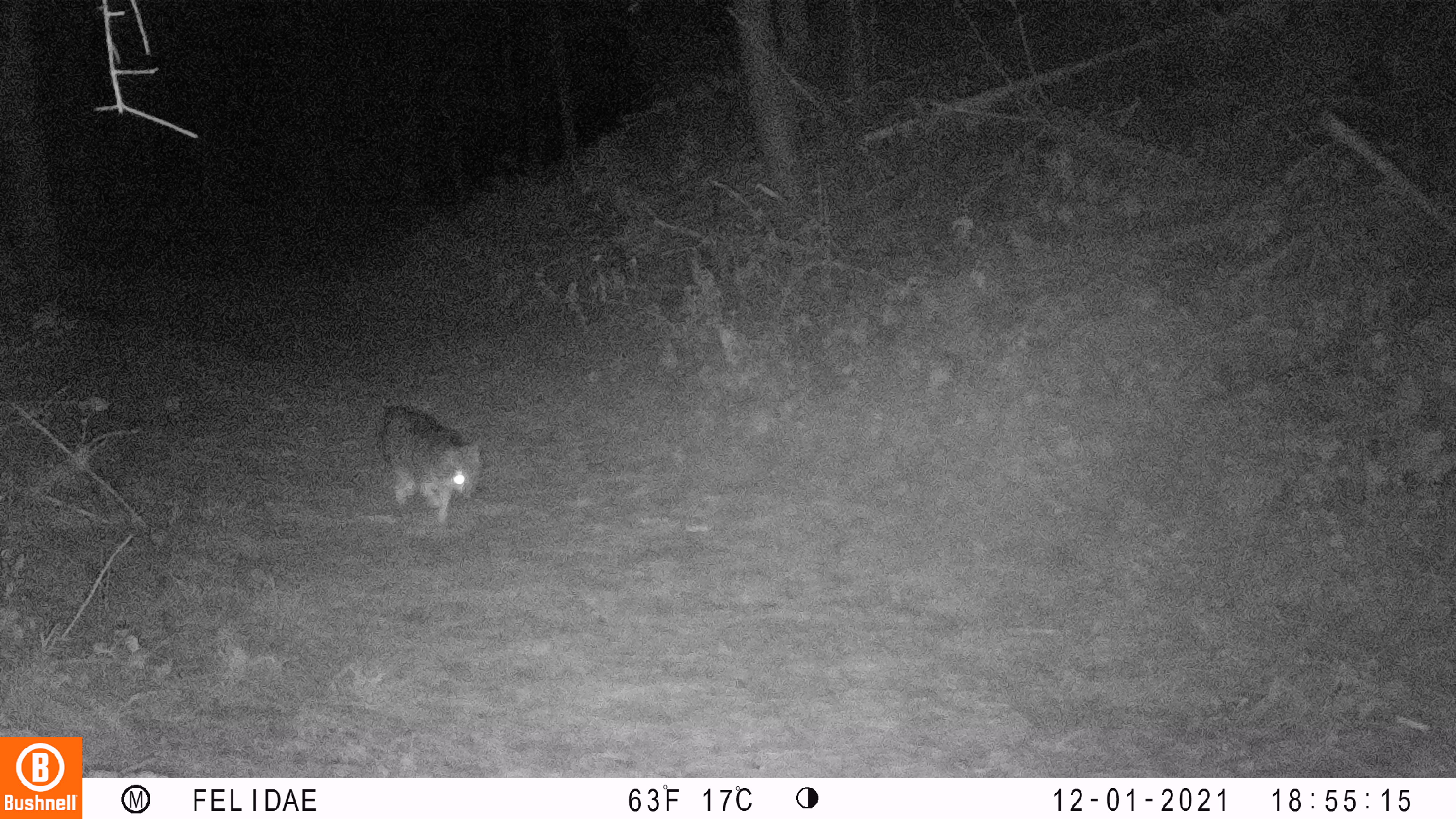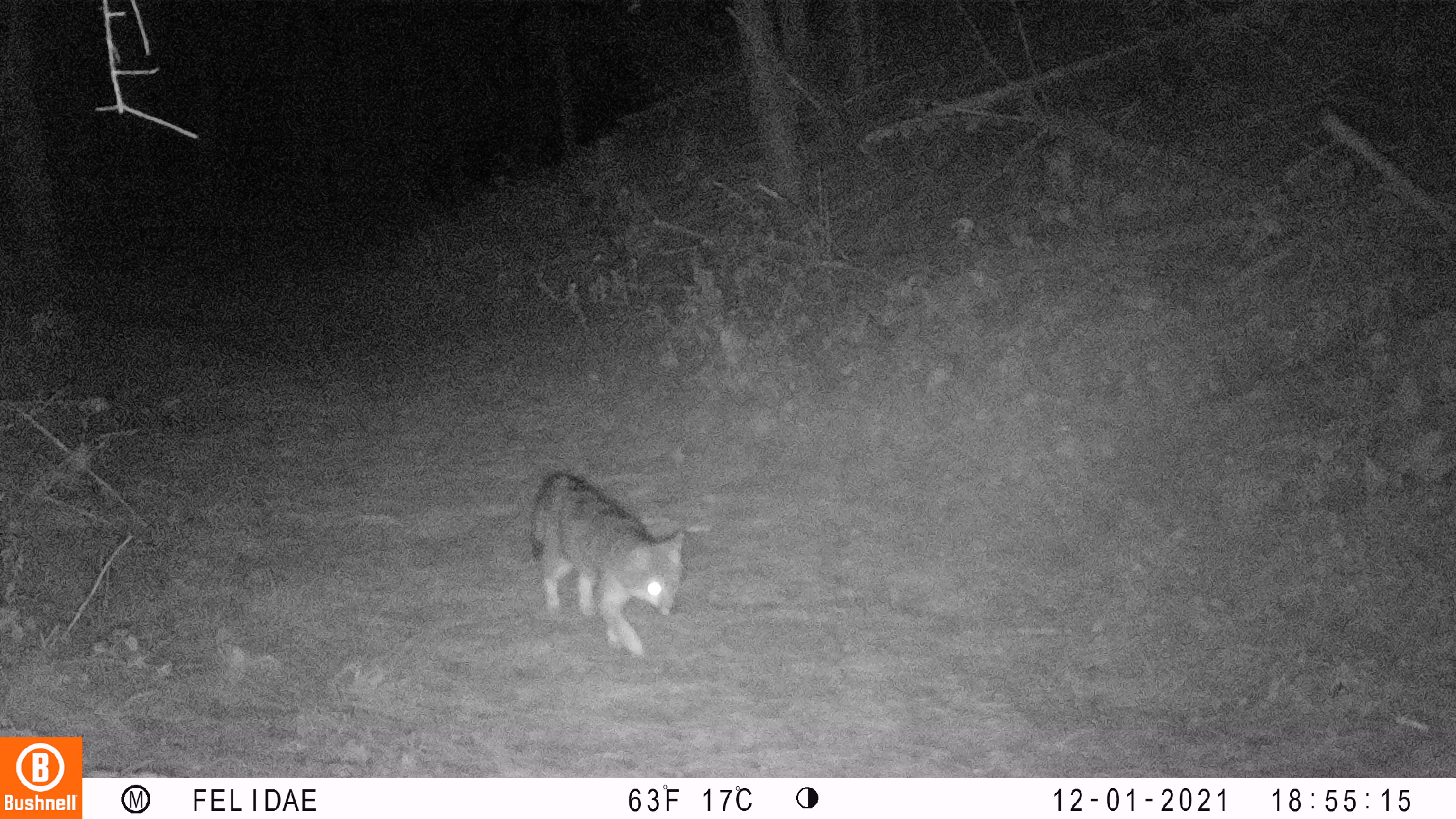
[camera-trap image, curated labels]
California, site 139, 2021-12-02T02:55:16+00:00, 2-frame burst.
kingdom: Animalia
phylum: Chordata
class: Mammalia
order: Carnivora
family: Canidae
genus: Urocyon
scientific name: Urocyon cinereoargenteus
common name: gray fox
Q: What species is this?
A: Gray fox (Urocyon cinereoargenteus).